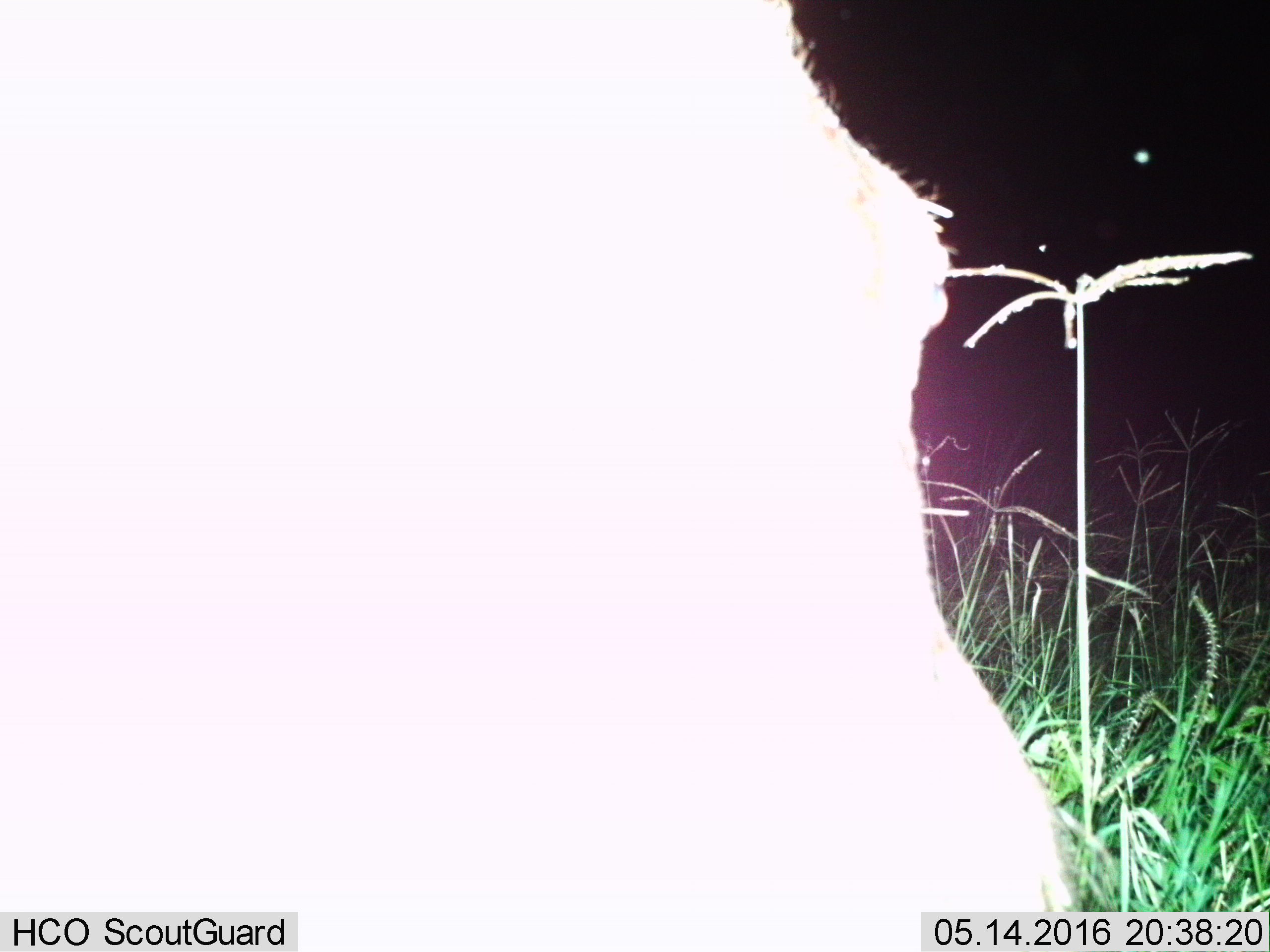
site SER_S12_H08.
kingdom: Animalia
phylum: Chordata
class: Mammalia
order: Artiodactyla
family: Hippopotamidae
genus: Hippopotamus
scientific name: Hippopotamus amphibius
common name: hippopotamus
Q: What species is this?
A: Hippopotamus (Hippopotamus amphibius).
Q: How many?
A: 1.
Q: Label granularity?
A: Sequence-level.